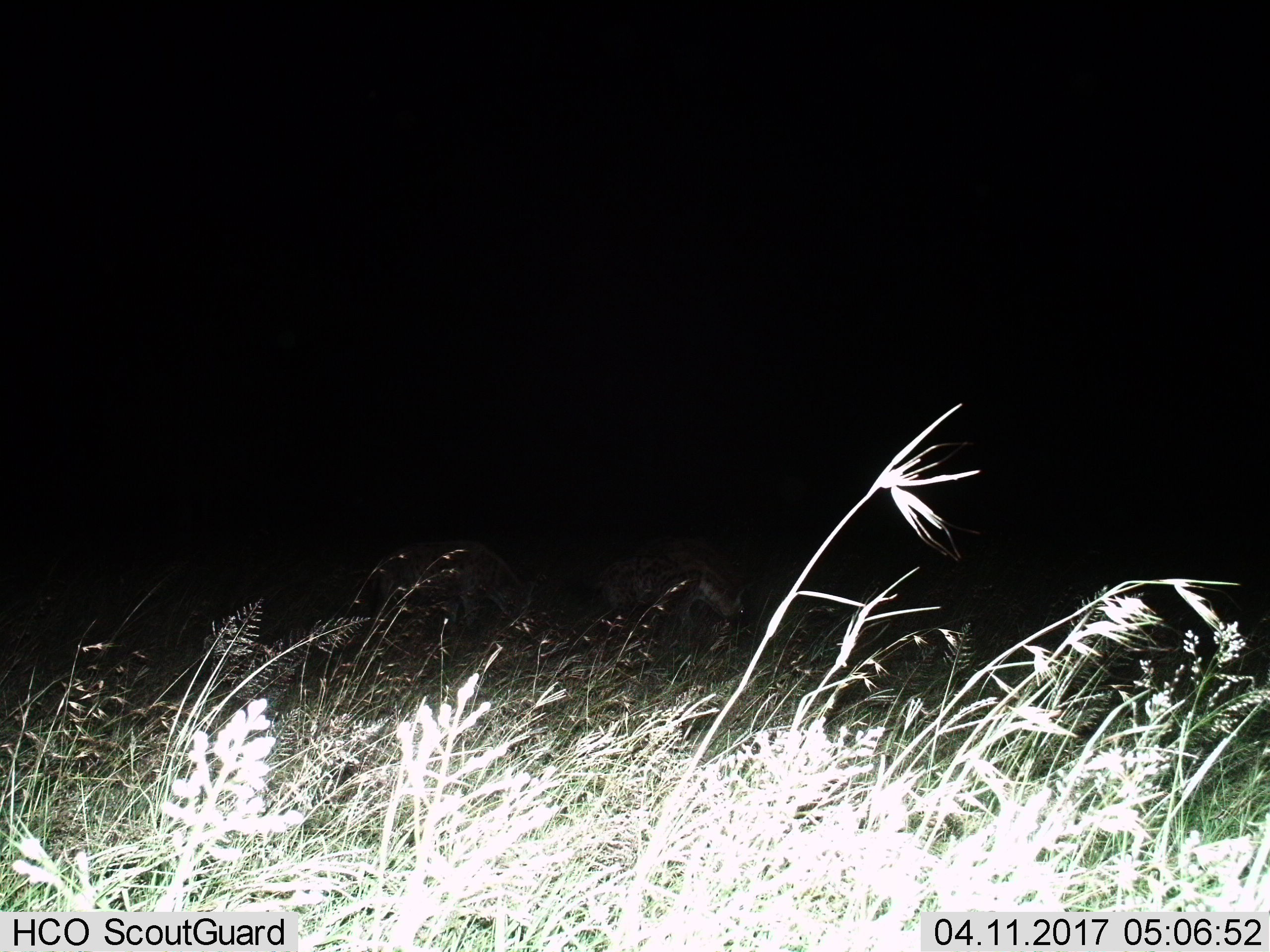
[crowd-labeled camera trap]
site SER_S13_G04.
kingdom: Animalia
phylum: Chordata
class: Mammalia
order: Carnivora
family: Hyaenidae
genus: Crocuta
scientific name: Crocuta crocuta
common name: spotted hyena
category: hyenaspotted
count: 2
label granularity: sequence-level